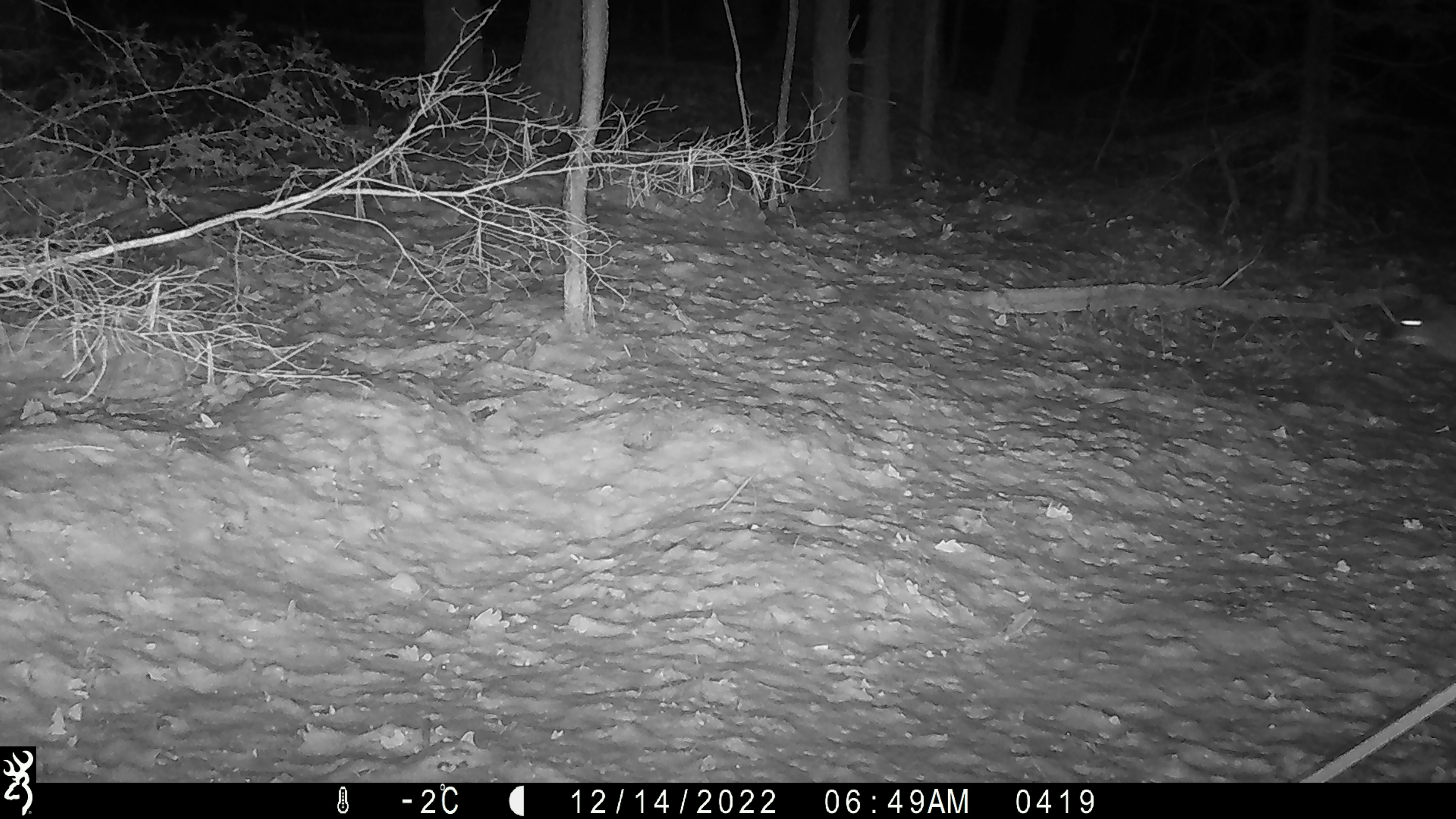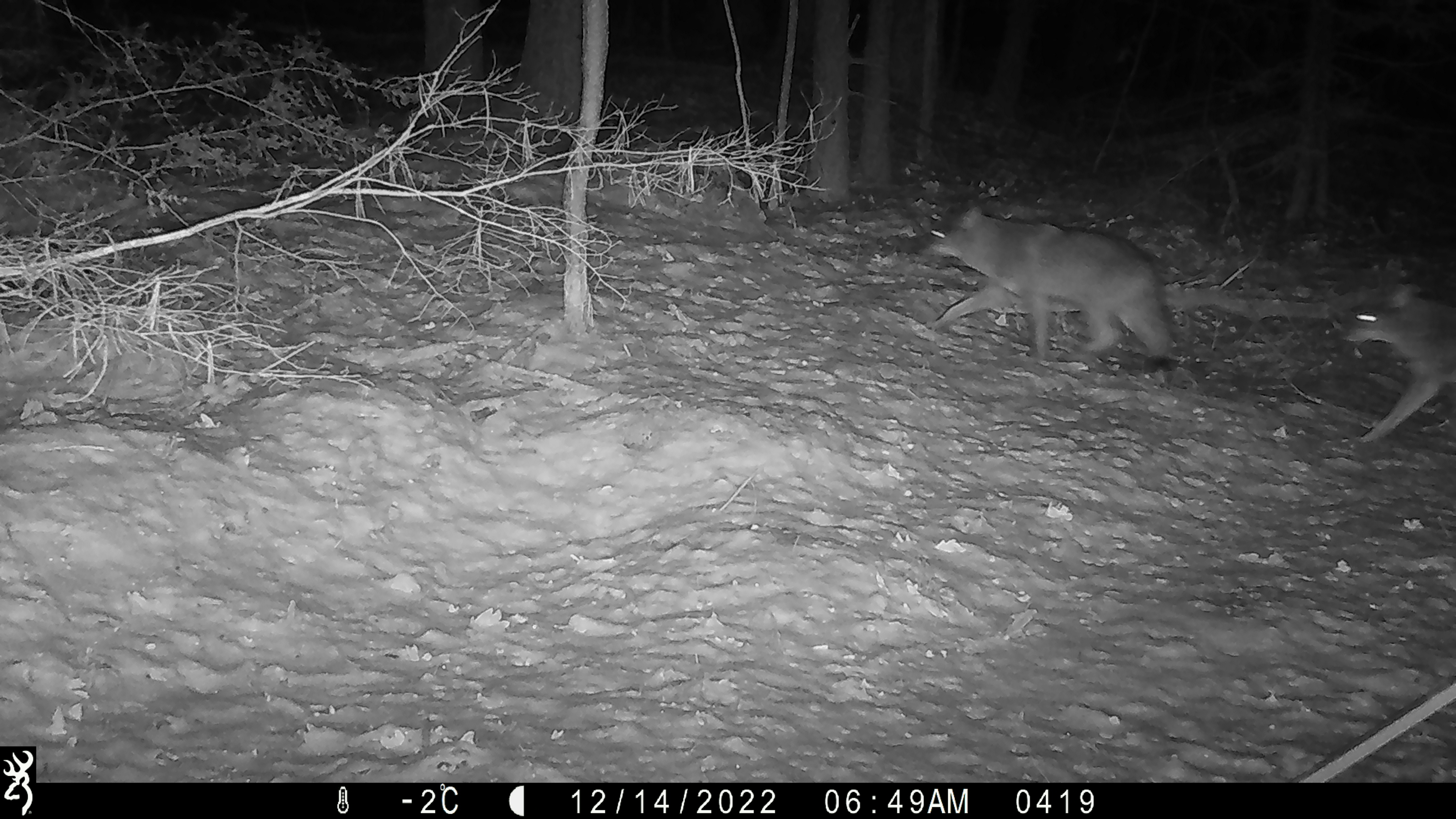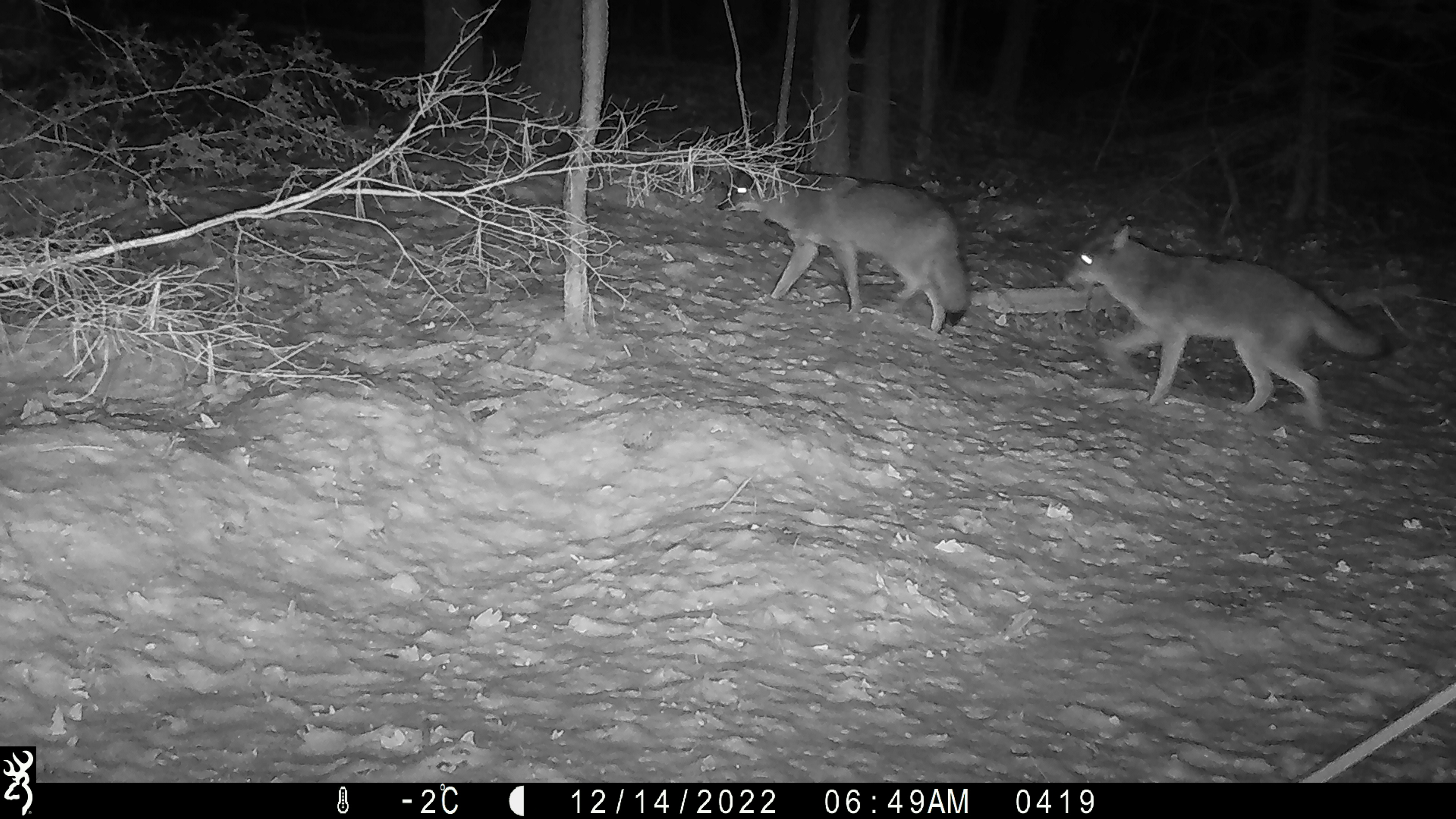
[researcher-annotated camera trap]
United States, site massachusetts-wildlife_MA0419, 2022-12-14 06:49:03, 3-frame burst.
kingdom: Animalia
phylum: Chordata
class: Mammalia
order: Carnivora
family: Canidae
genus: Canis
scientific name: Canis latrans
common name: coyote